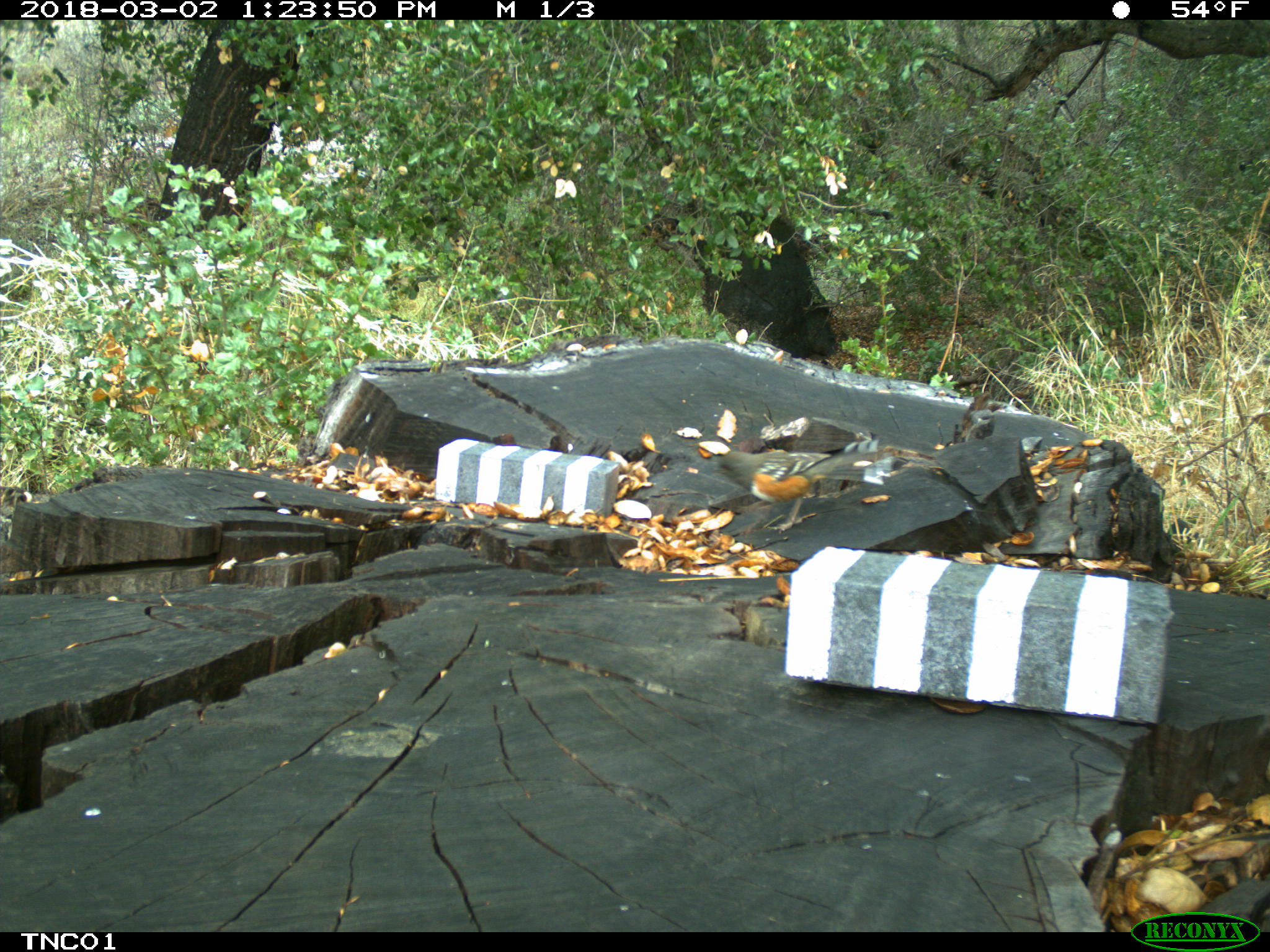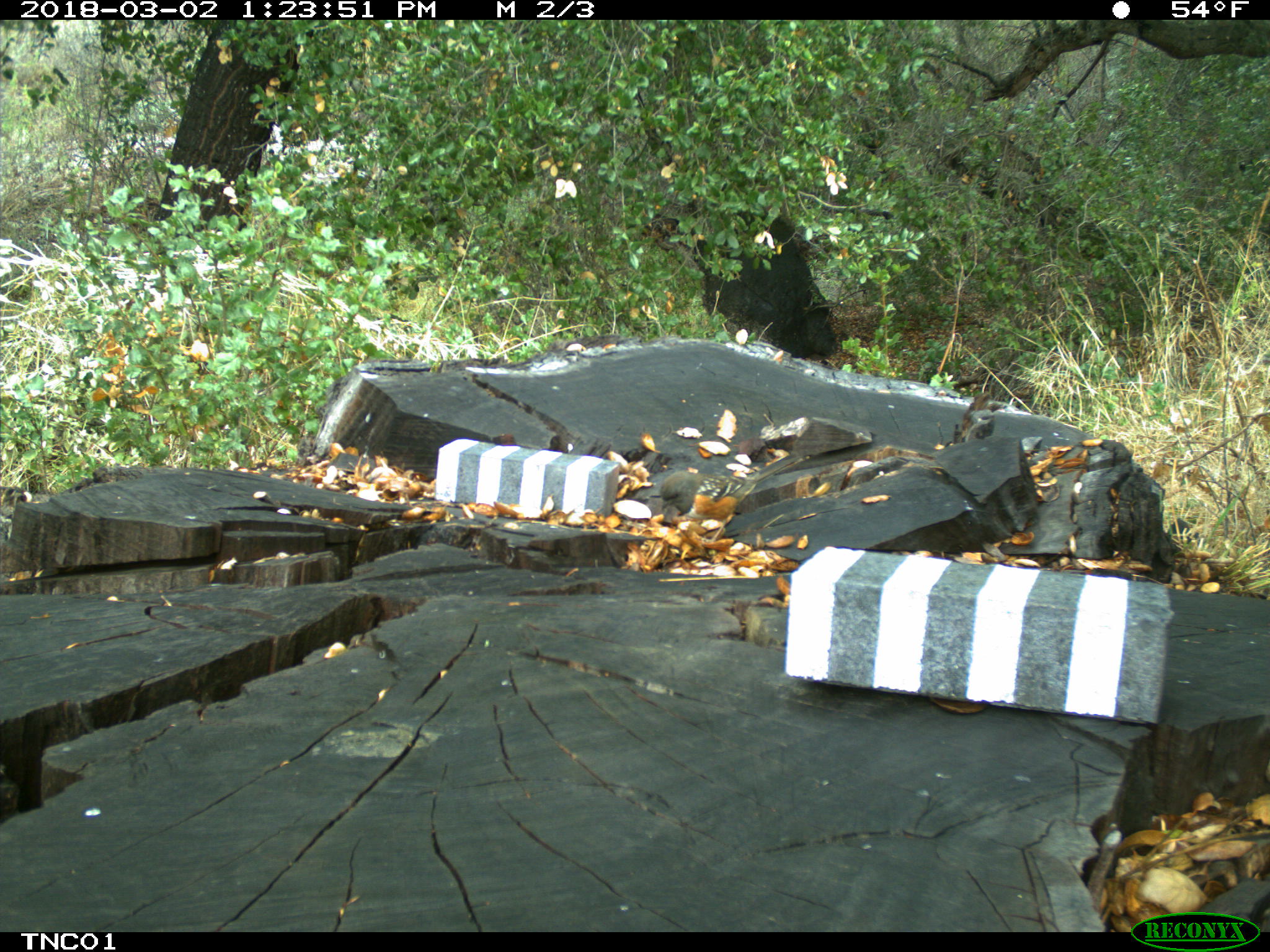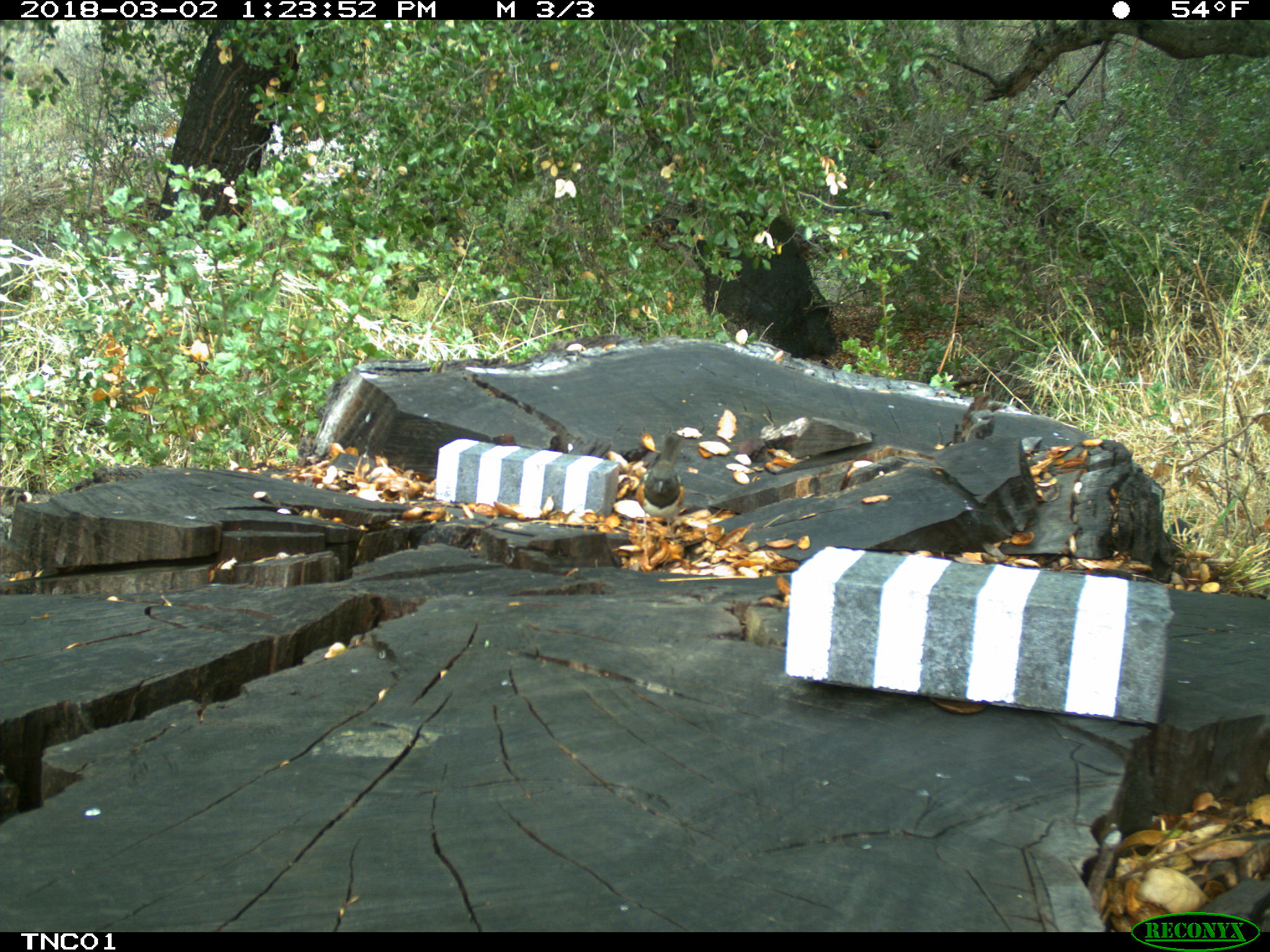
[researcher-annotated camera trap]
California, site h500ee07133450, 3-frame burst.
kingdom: Animalia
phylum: Chordata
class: Aves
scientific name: Aves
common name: bird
Bird (Aves).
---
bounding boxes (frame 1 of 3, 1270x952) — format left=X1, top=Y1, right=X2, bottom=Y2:
bird: left=714, top=446, right=907, bottom=530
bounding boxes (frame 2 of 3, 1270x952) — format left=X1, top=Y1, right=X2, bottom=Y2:
bird: left=659, top=453, right=804, bottom=543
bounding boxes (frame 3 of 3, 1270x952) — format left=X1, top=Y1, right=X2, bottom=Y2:
bird: left=636, top=433, right=686, bottom=536